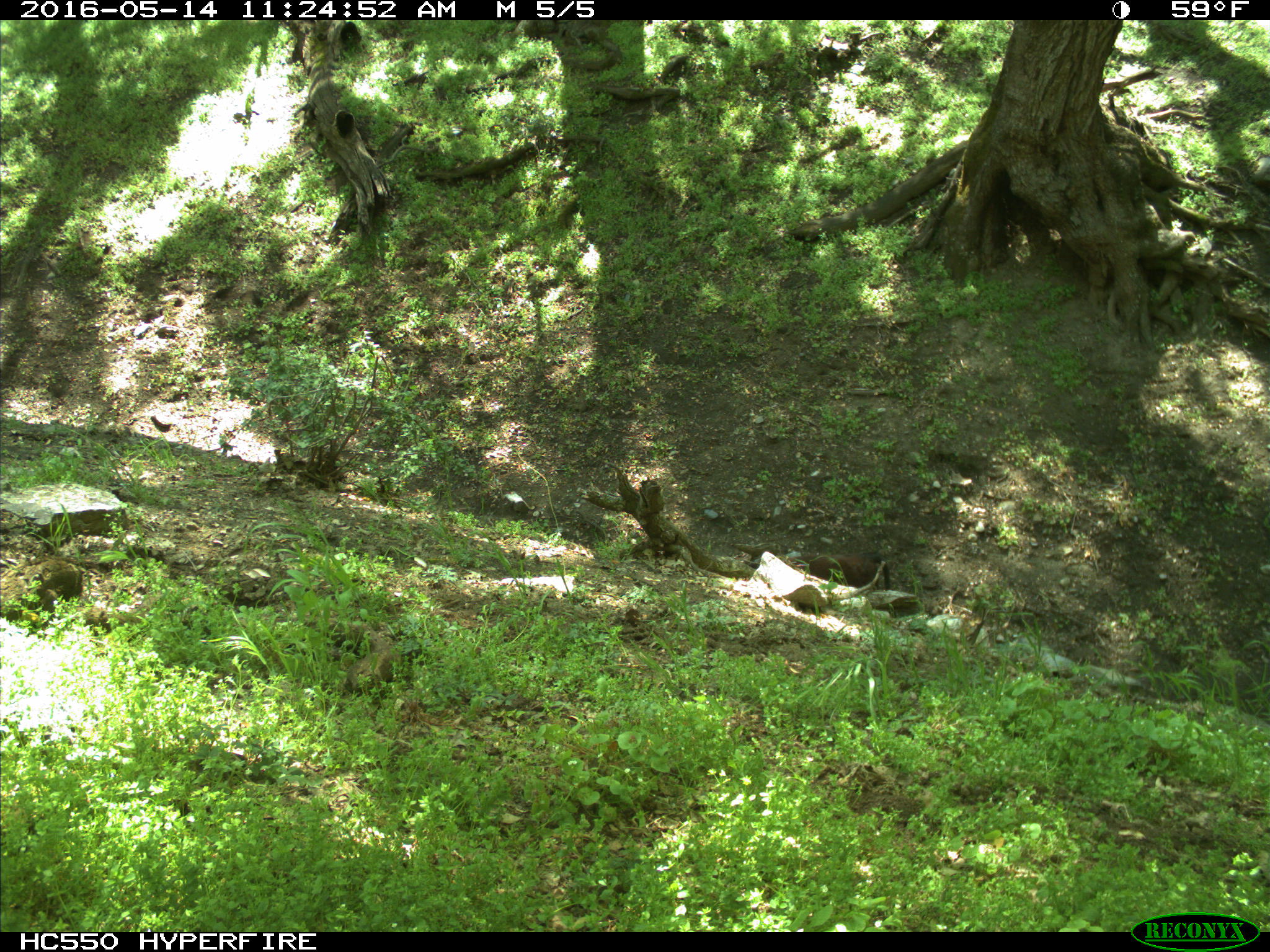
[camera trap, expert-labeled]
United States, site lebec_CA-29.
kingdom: Animalia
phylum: Chordata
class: Mammalia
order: Artiodactyla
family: Bovidae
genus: Bos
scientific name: Bos taurus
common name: domestic cow